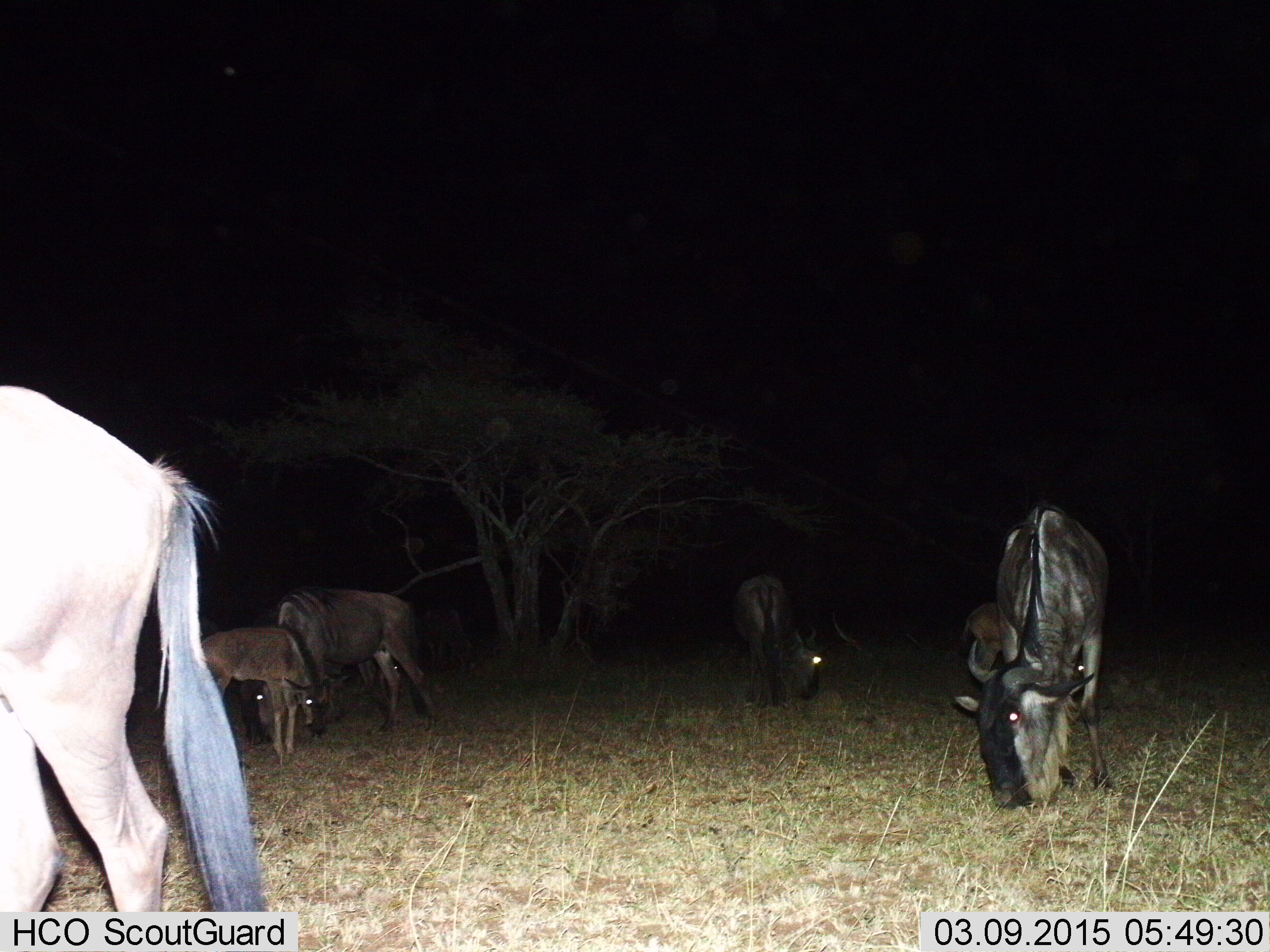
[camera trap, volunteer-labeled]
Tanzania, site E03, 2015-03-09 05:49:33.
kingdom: Animalia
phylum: Chordata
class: Mammalia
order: Artiodactyla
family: Bovidae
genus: Connochaetes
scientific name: Connochaetes taurinus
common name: blue wildebeest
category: wildebeest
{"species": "wildebeest (blue wildebeest) (Connochaetes taurinus)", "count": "5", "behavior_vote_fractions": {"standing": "60%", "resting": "0%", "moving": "10%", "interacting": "0%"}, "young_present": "50%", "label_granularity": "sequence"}